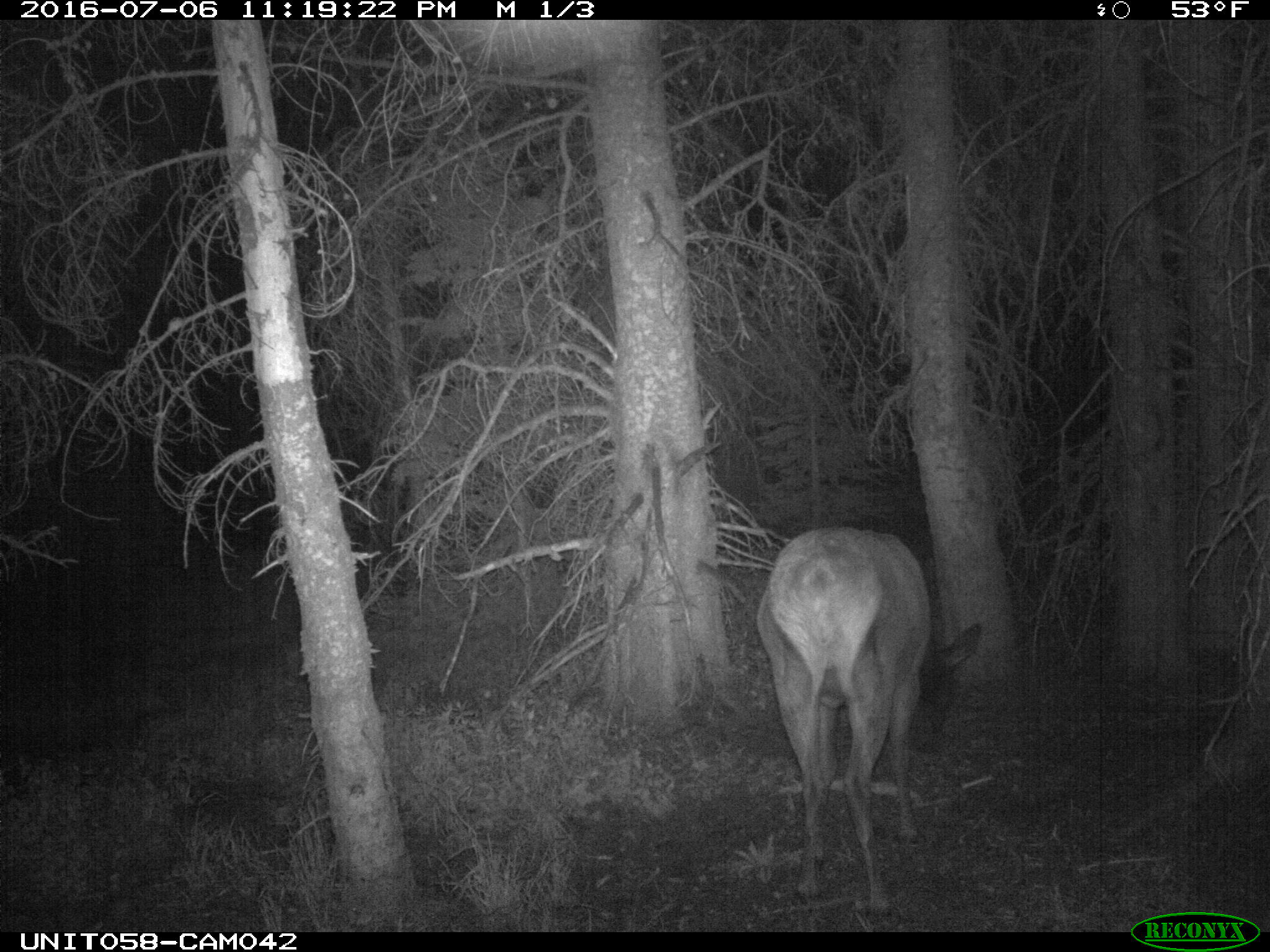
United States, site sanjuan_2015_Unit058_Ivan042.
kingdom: Animalia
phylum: Chordata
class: Mammalia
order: Artiodactyla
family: Cervidae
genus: Cervus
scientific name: Cervus elaphus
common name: red deer